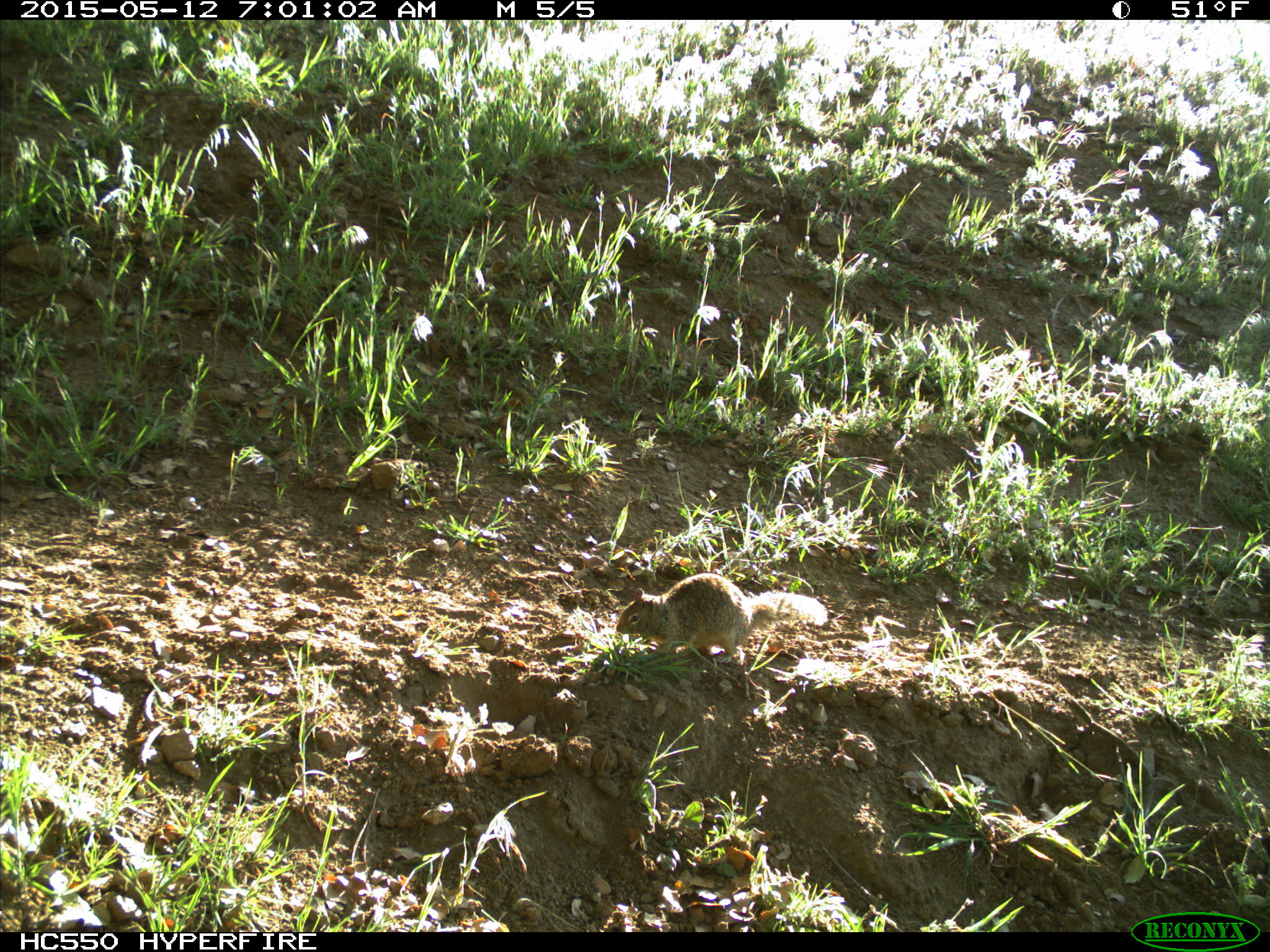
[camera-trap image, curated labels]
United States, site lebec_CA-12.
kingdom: Animalia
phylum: Chordata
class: Mammalia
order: Rodentia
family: Sciuridae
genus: Otospermophilus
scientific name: Otospermophilus beecheyi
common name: california ground squirrel